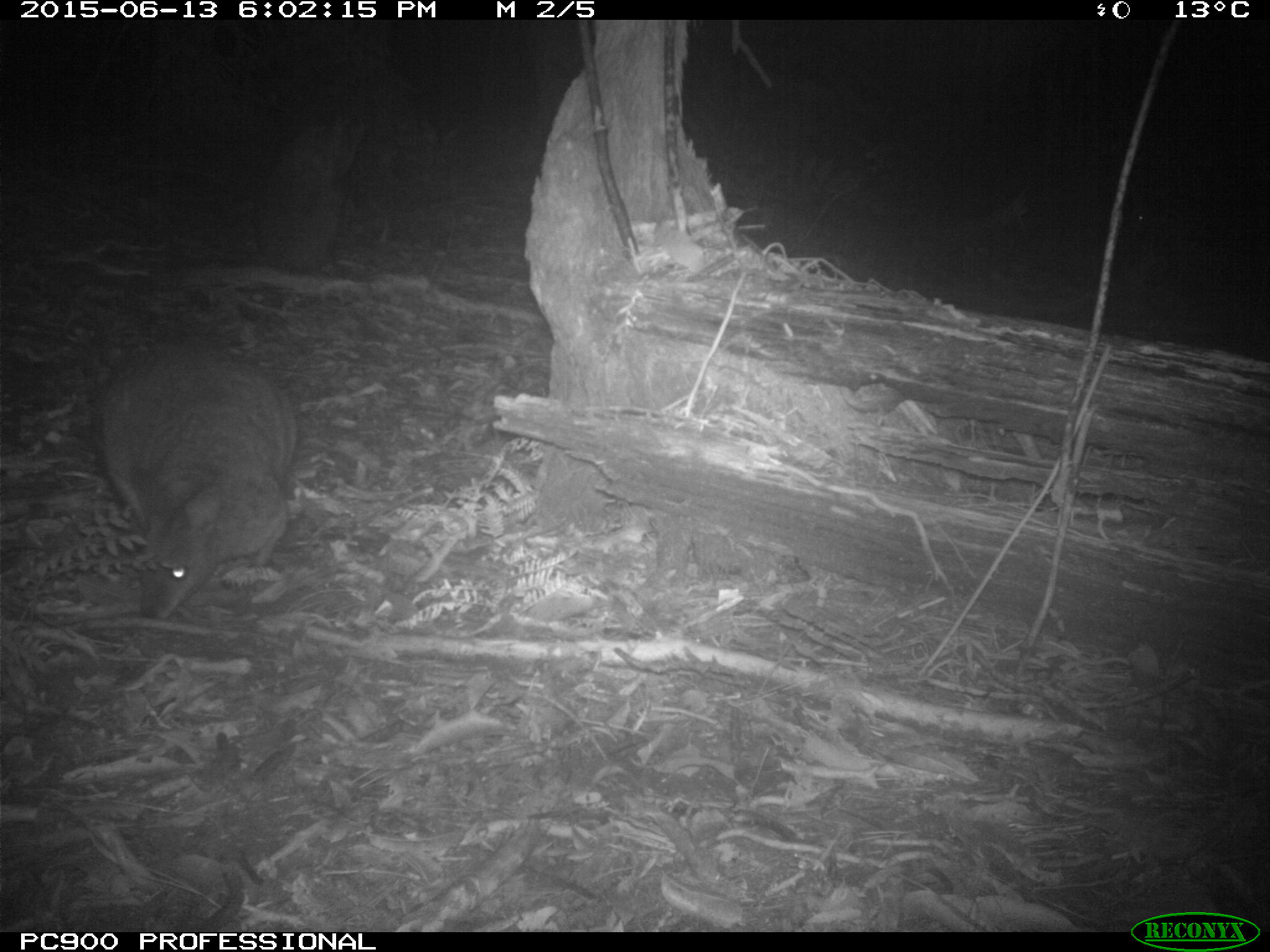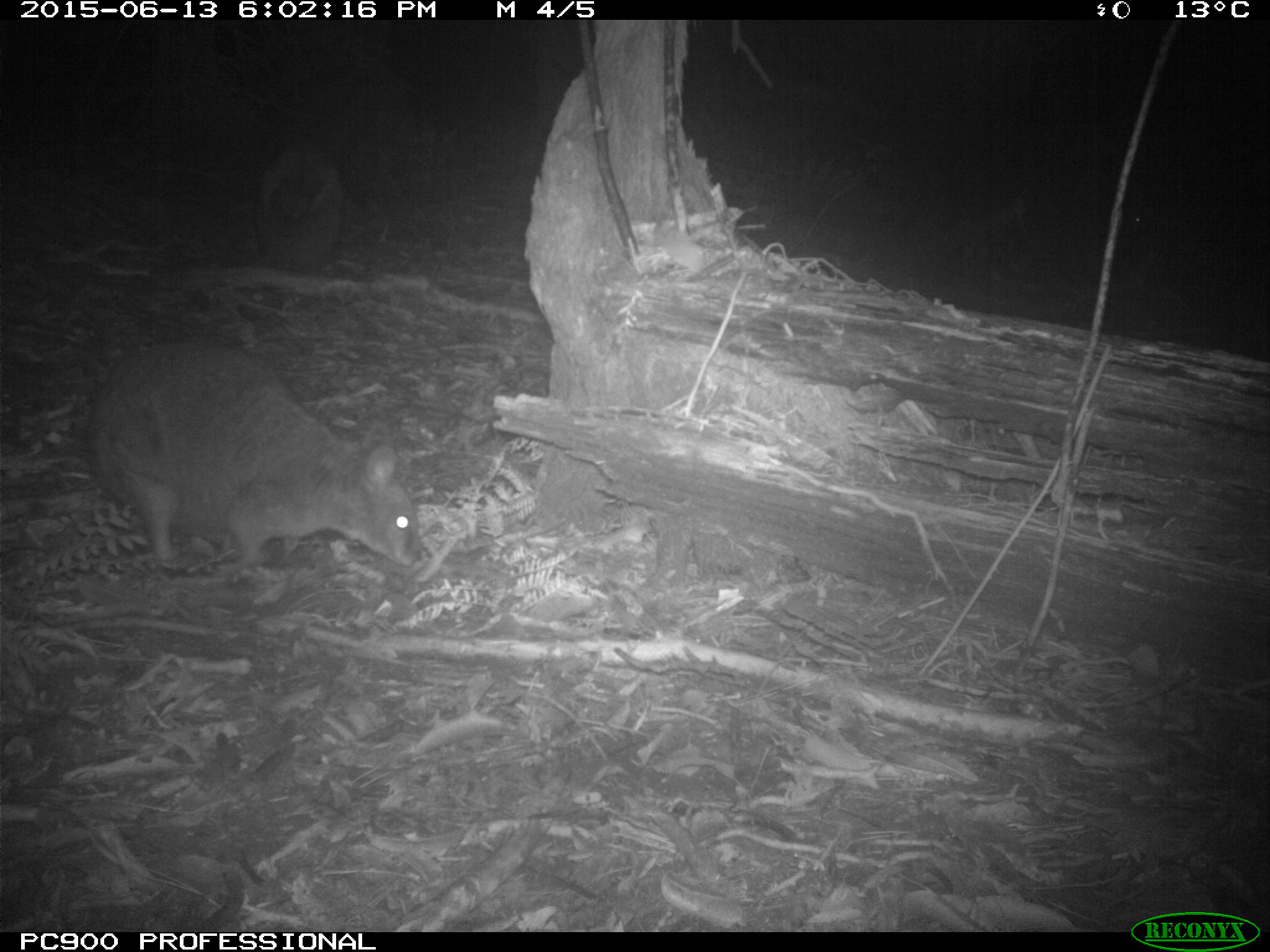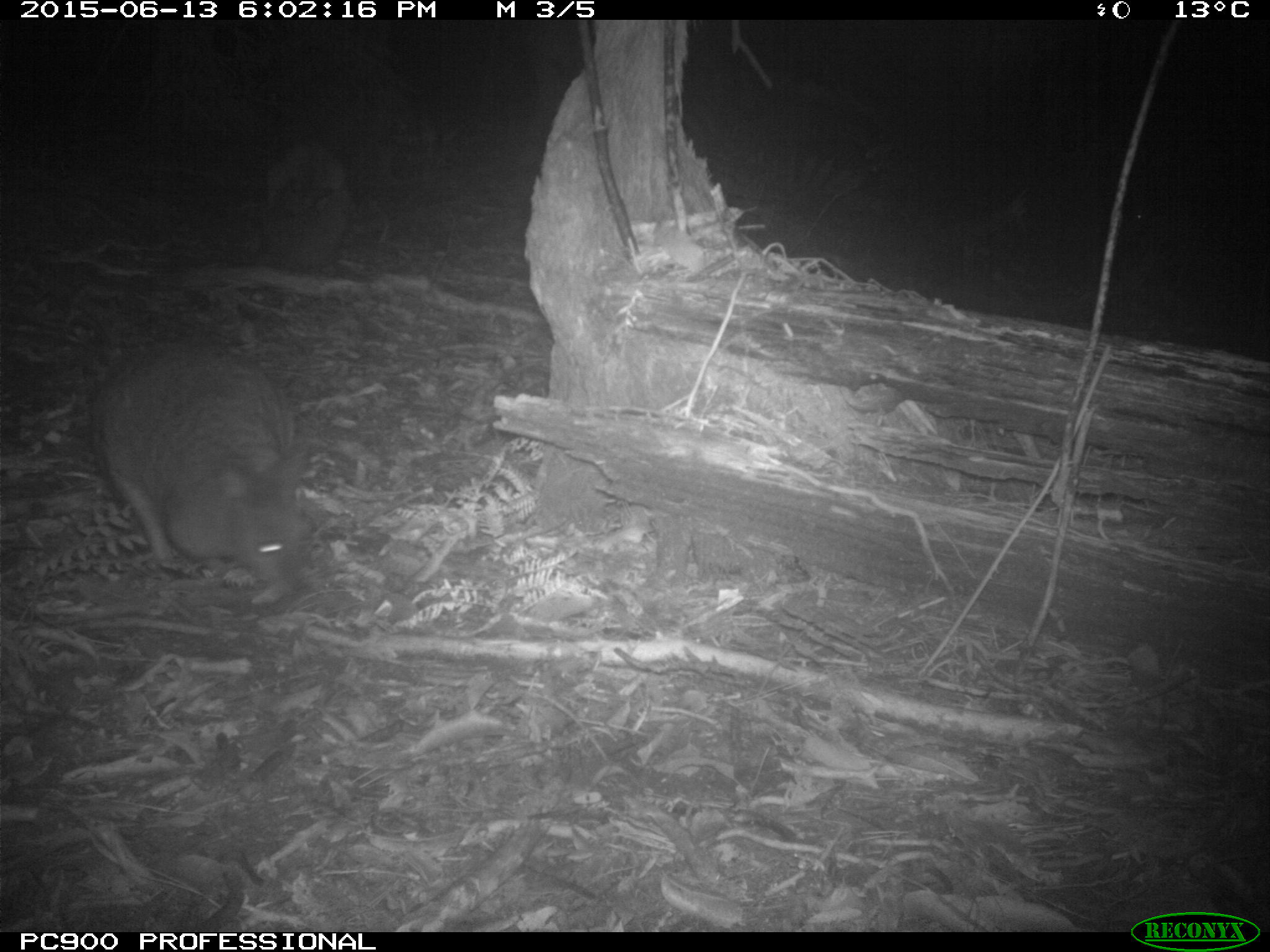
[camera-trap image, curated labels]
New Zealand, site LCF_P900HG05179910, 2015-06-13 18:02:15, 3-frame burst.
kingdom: Animalia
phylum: Chordata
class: Mammalia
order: Diprotodontia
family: Macropodidae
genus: Notamacropus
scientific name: Notamacropus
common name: wallaby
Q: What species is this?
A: Wallaby (Notamacropus).